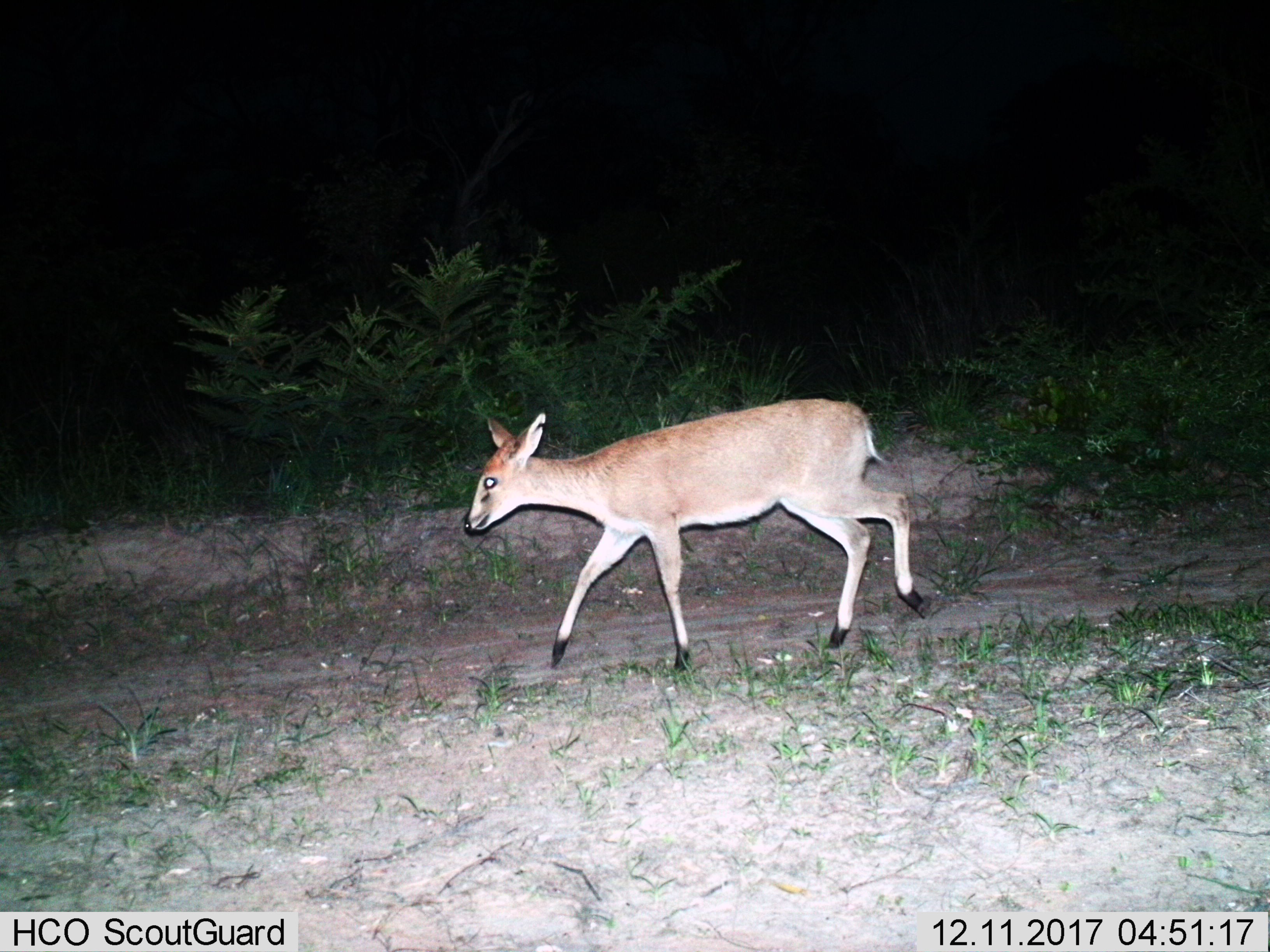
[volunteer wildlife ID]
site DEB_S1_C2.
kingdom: Animalia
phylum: Chordata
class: Mammalia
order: Artiodactyla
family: Bovidae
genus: Sylvicapra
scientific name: Sylvicapra grimmia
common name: common duiker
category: duikercommongrey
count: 1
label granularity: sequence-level